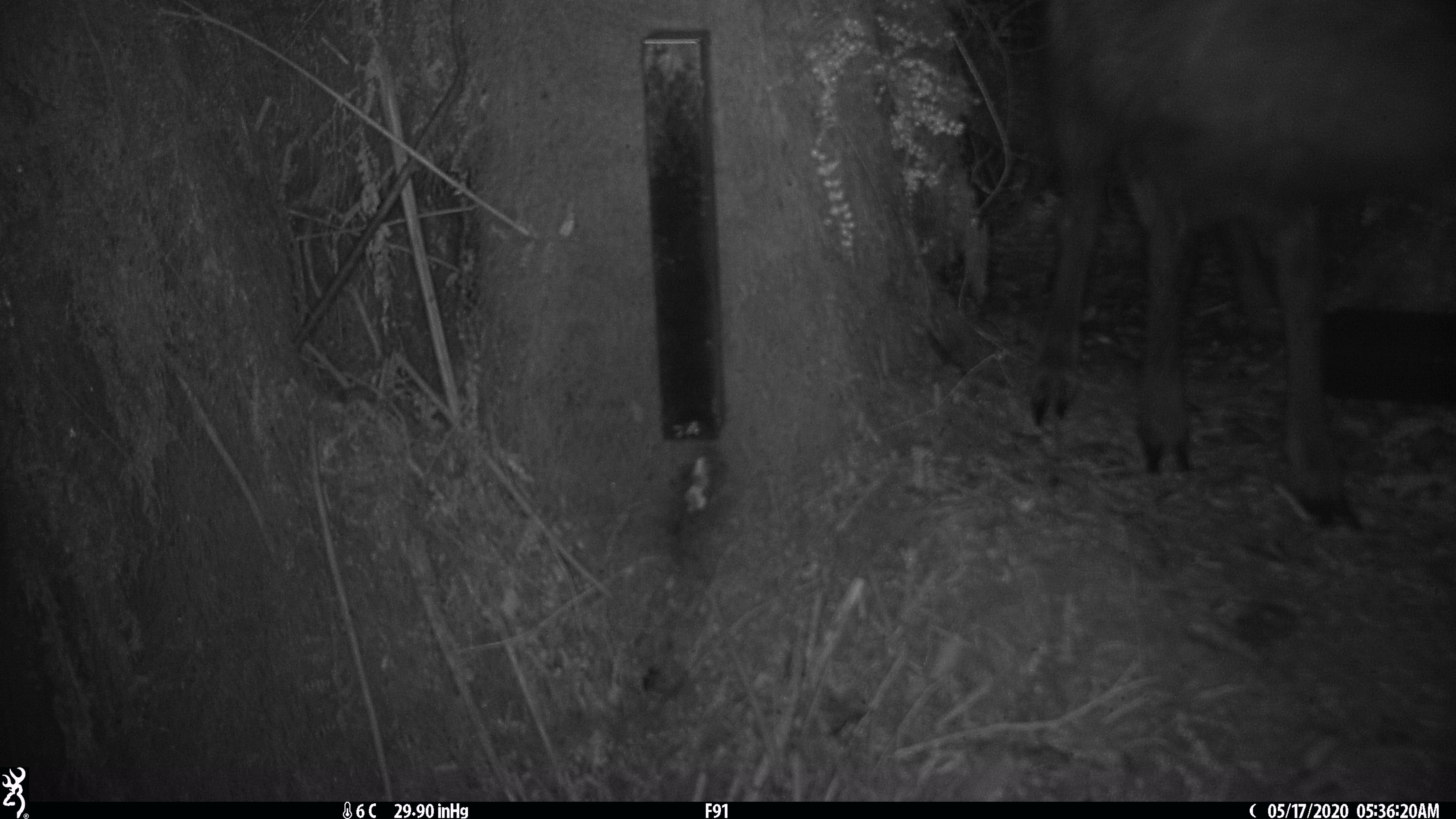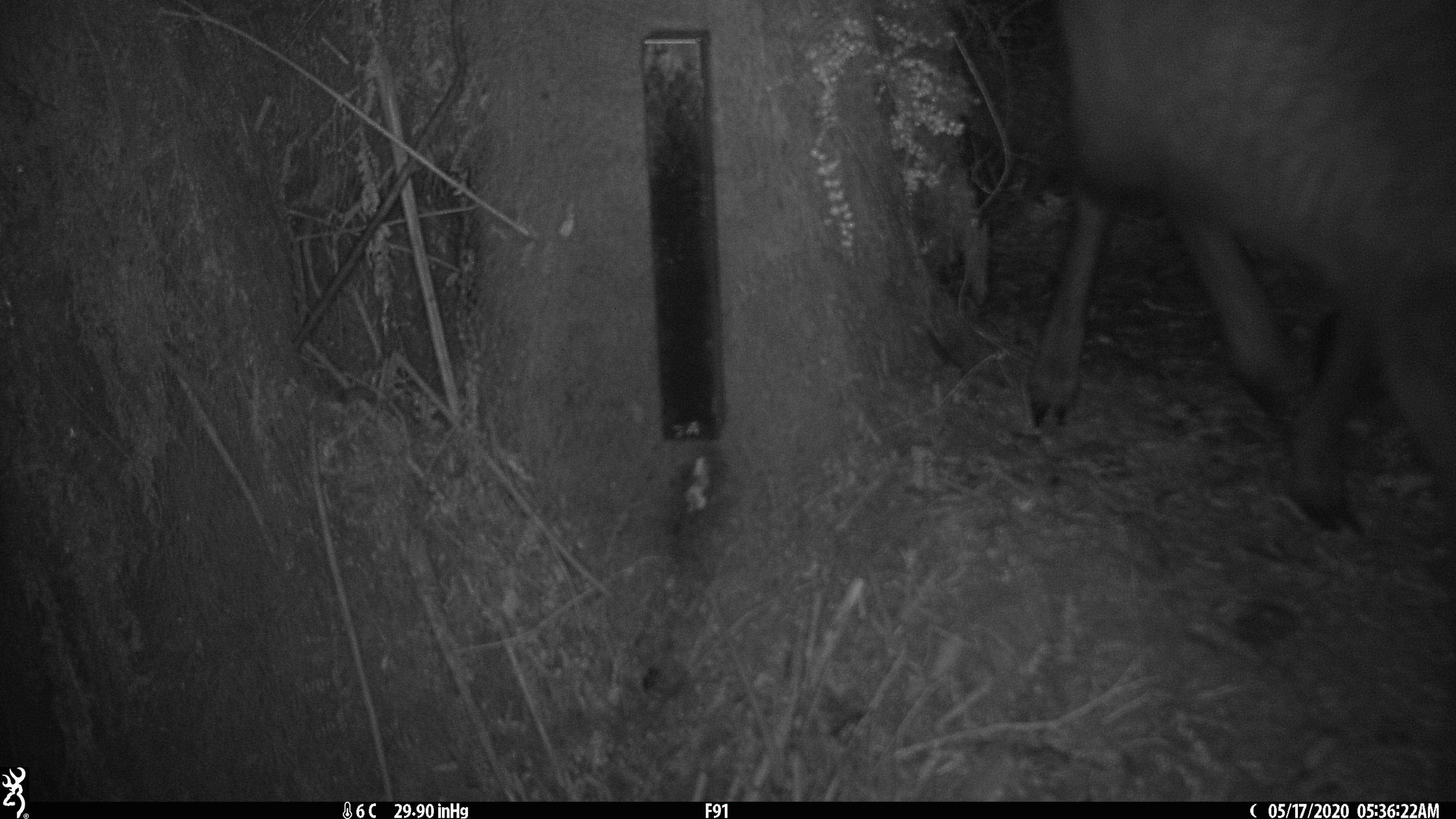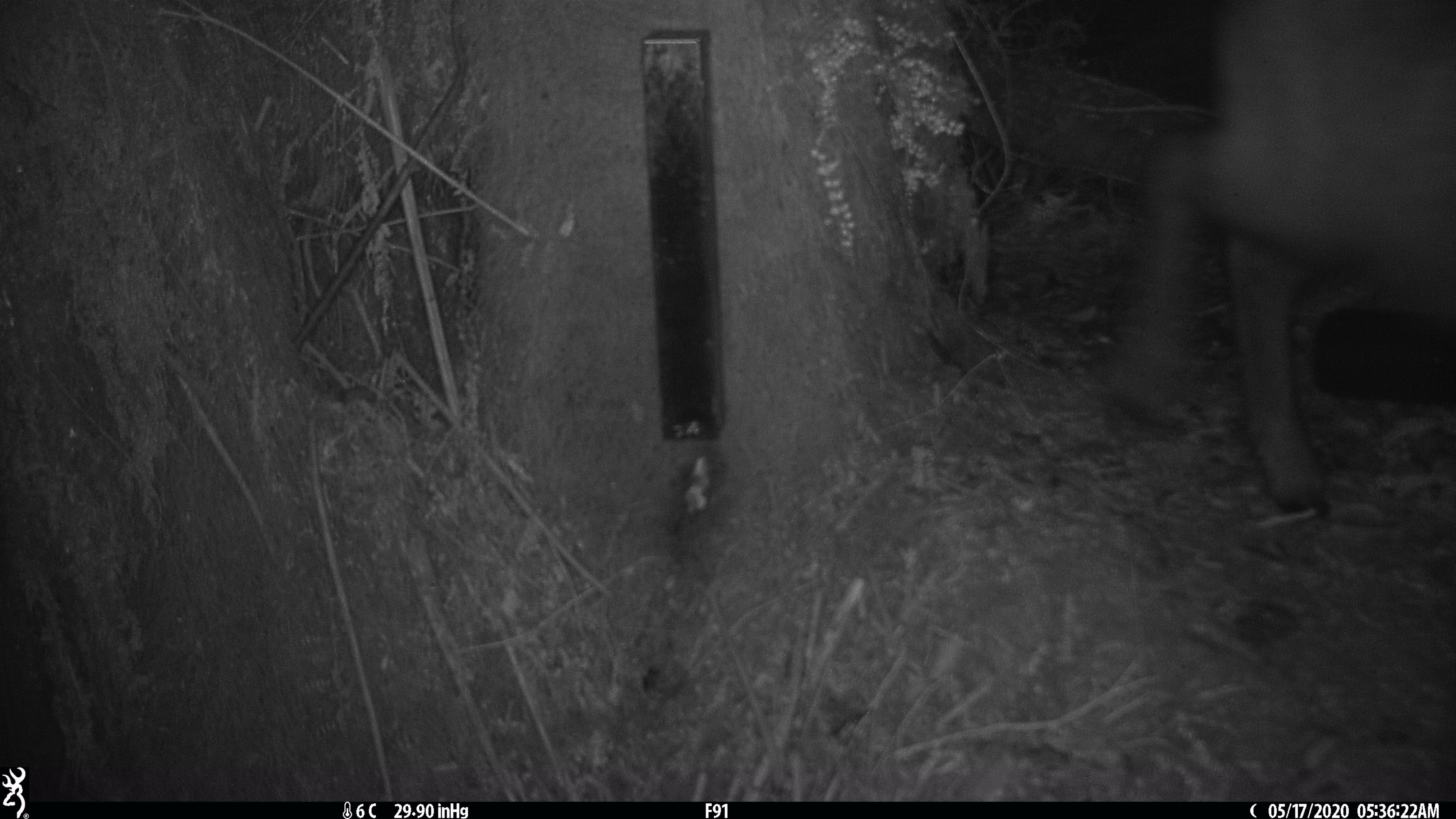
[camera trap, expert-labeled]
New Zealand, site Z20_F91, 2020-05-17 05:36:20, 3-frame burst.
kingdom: Animalia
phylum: Chordata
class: Mammalia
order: Artiodactyla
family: Bovidae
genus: Rupicapra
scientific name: Rupicapra rupicapra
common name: alpine chamois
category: chamois